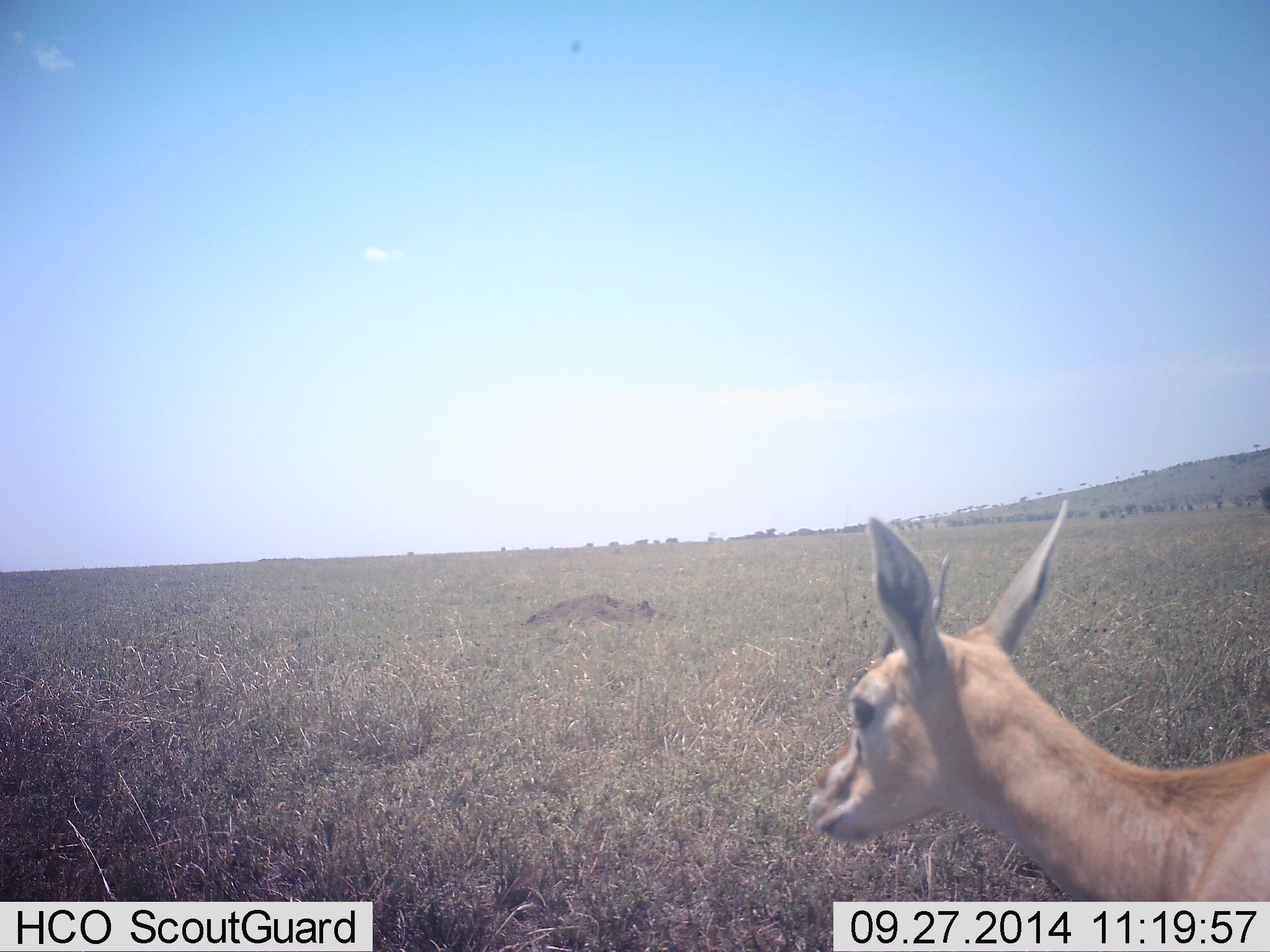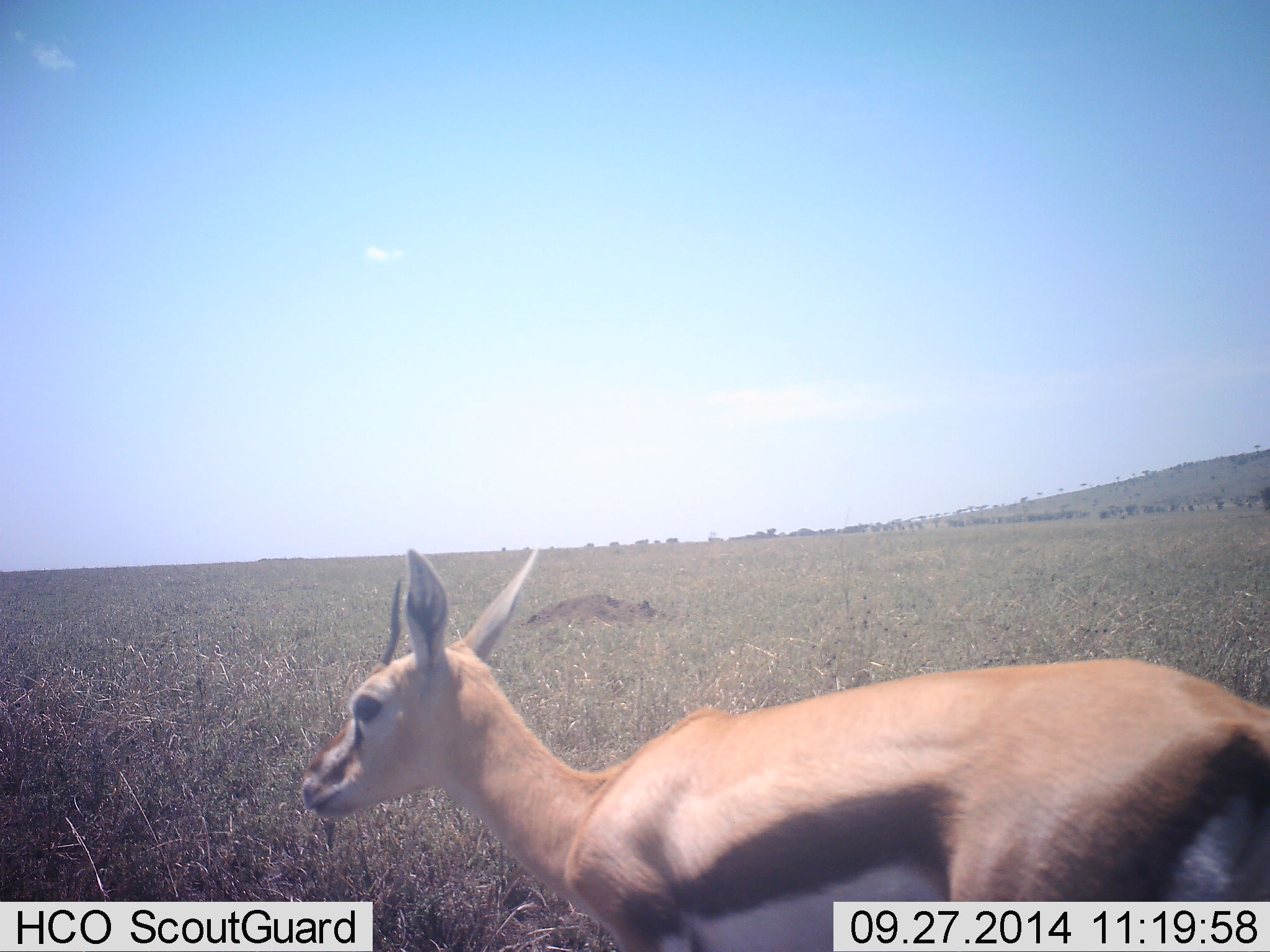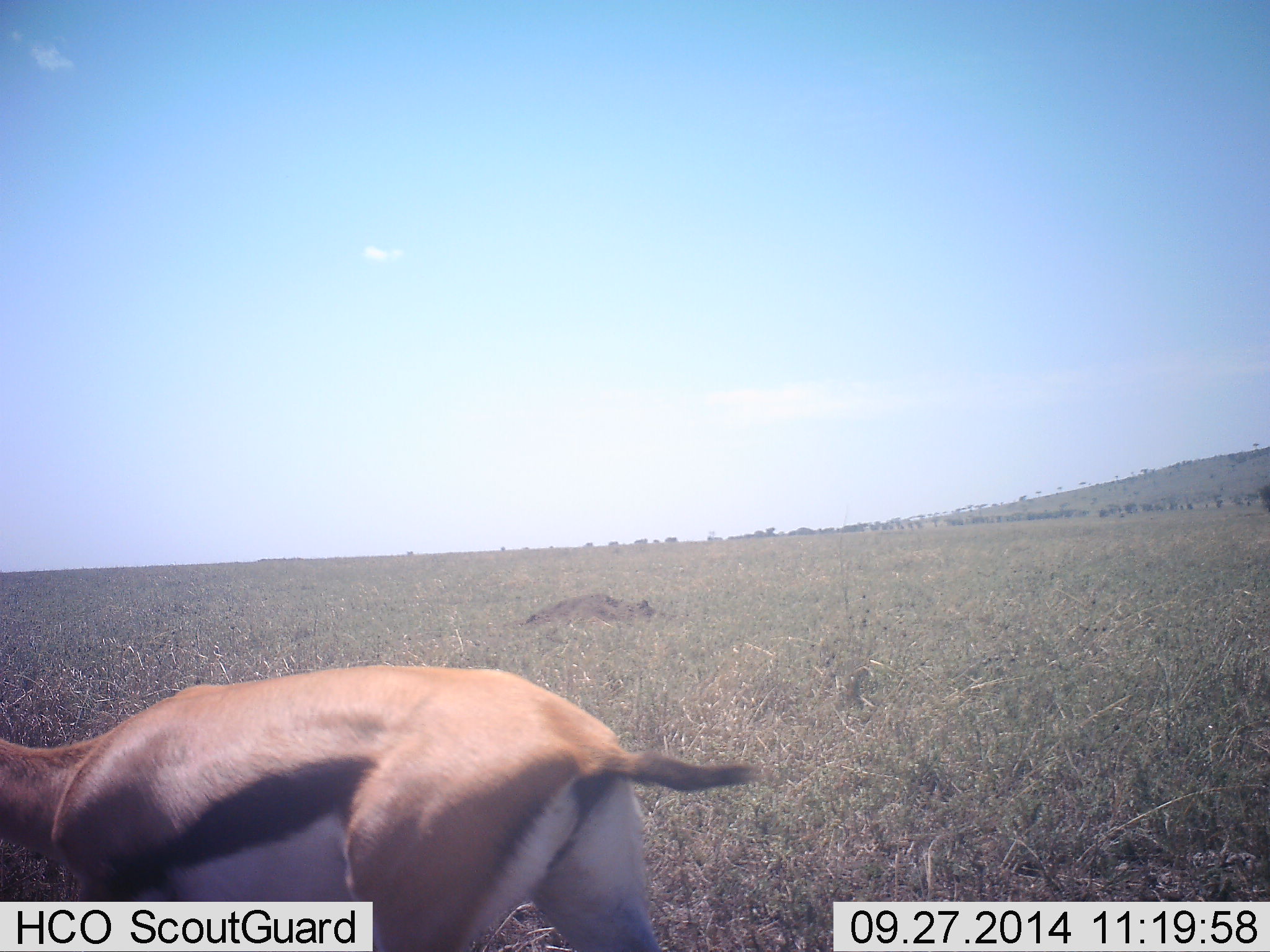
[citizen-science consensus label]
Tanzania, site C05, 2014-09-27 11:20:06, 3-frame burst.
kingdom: Animalia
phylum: Chordata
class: Mammalia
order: Artiodactyla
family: Bovidae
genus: Eudorcas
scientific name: Eudorcas thomsonii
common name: thomson's gazelle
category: gazellethomsons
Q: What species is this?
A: Gazellethomsons (thomson's gazelle) (Eudorcas thomsonii).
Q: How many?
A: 1.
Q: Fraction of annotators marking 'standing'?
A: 20%.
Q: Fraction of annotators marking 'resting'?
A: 0%.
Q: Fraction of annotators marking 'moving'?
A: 90%.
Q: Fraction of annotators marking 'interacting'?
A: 0%.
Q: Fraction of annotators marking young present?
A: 0%.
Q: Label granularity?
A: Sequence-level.